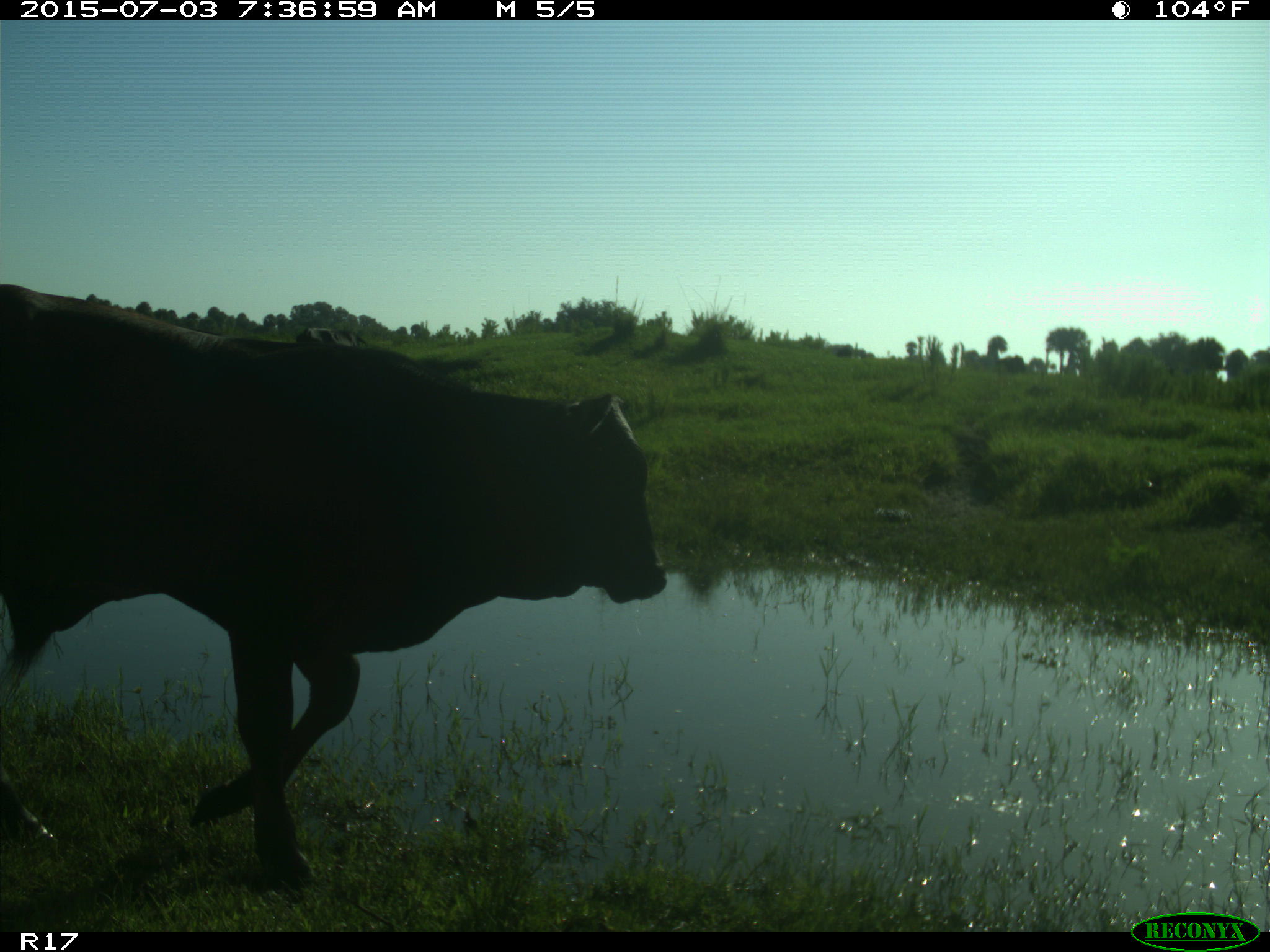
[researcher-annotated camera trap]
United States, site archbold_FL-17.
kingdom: Animalia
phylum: Chordata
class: Mammalia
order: Artiodactyla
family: Bovidae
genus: Bos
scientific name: Bos taurus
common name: domestic cow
Bos taurus (domestic cow).